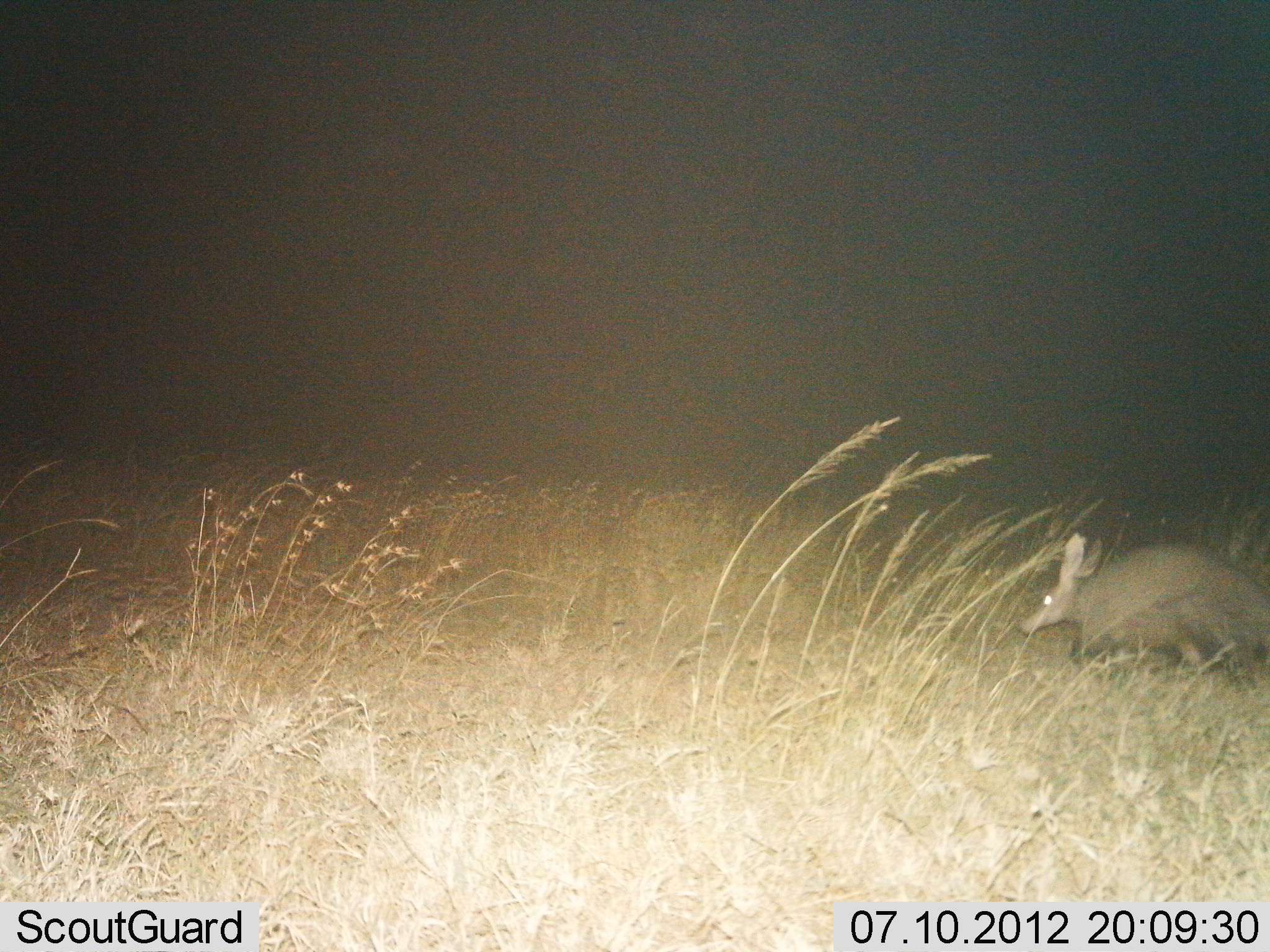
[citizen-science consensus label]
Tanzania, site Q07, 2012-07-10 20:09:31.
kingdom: Animalia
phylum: Chordata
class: Mammalia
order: Tubulidentata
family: Orycteropodidae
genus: Orycteropus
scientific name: Orycteropus afer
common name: aardvark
Aardvark (Orycteropus afer), count 1. Behavior (volunteer vote fractions): standing 0%, resting 0%, moving 100%, interacting 0%. Young present (vote fraction): 0%. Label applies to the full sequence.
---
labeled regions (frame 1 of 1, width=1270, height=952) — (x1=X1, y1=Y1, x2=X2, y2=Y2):
animal: (x1=1021, y1=533, x2=1270, y2=688)